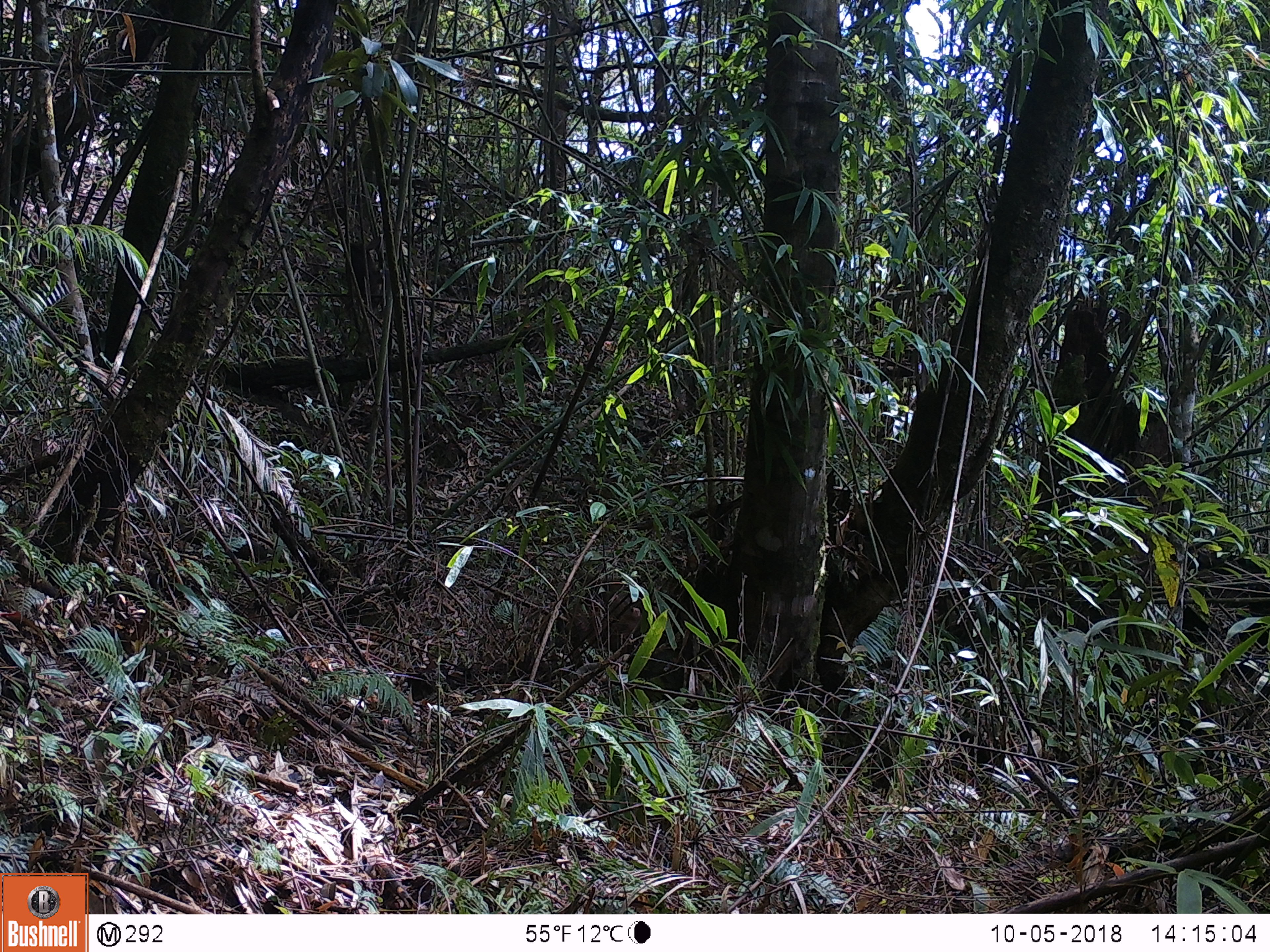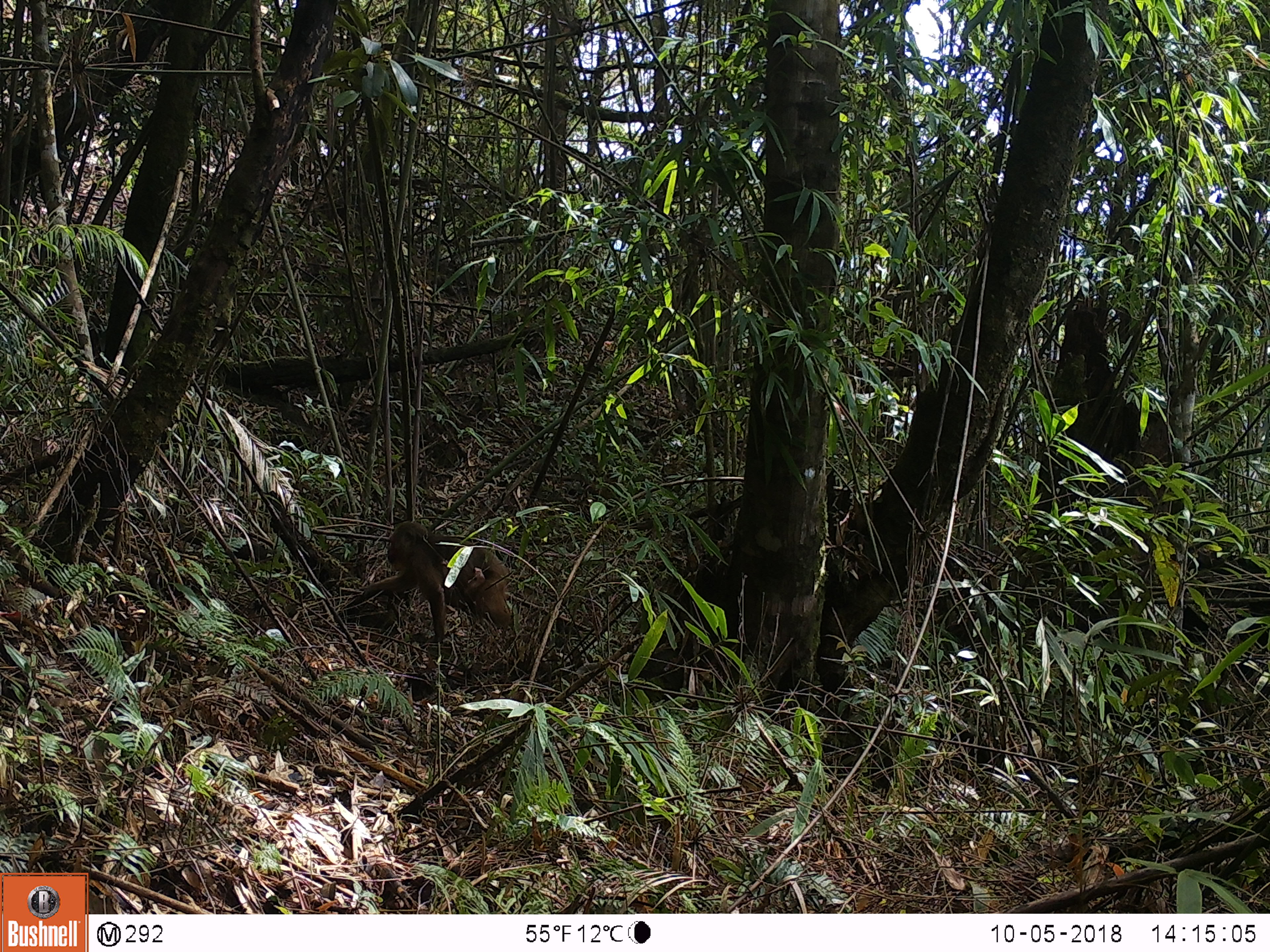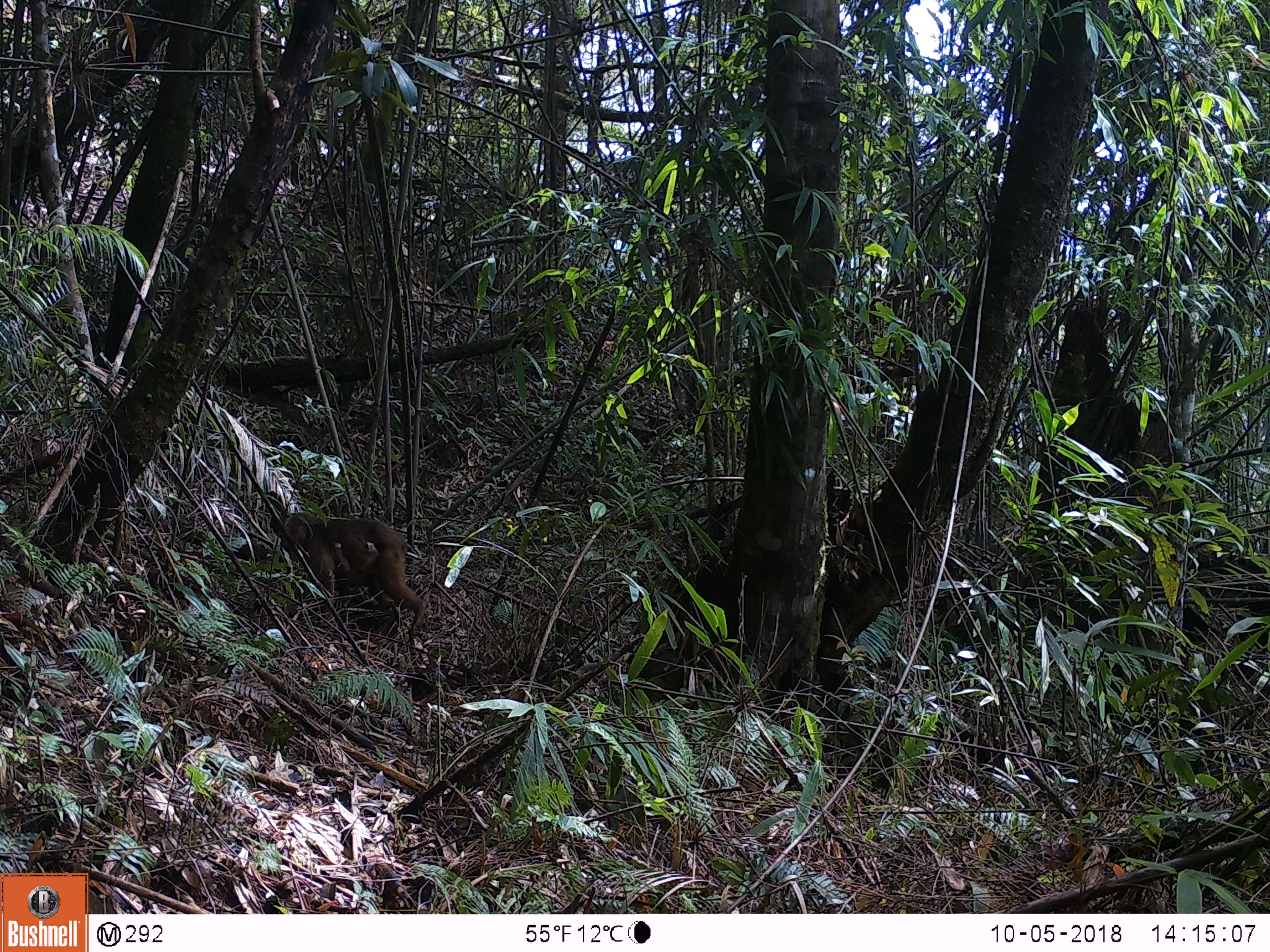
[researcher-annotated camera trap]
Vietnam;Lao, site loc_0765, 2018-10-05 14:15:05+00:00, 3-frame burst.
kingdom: Animalia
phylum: Chordata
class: Mammalia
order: Primates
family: Cercopithecidae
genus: Macaca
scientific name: Macaca arctoides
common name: stump-tailed macaque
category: stump tailed macaque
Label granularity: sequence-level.